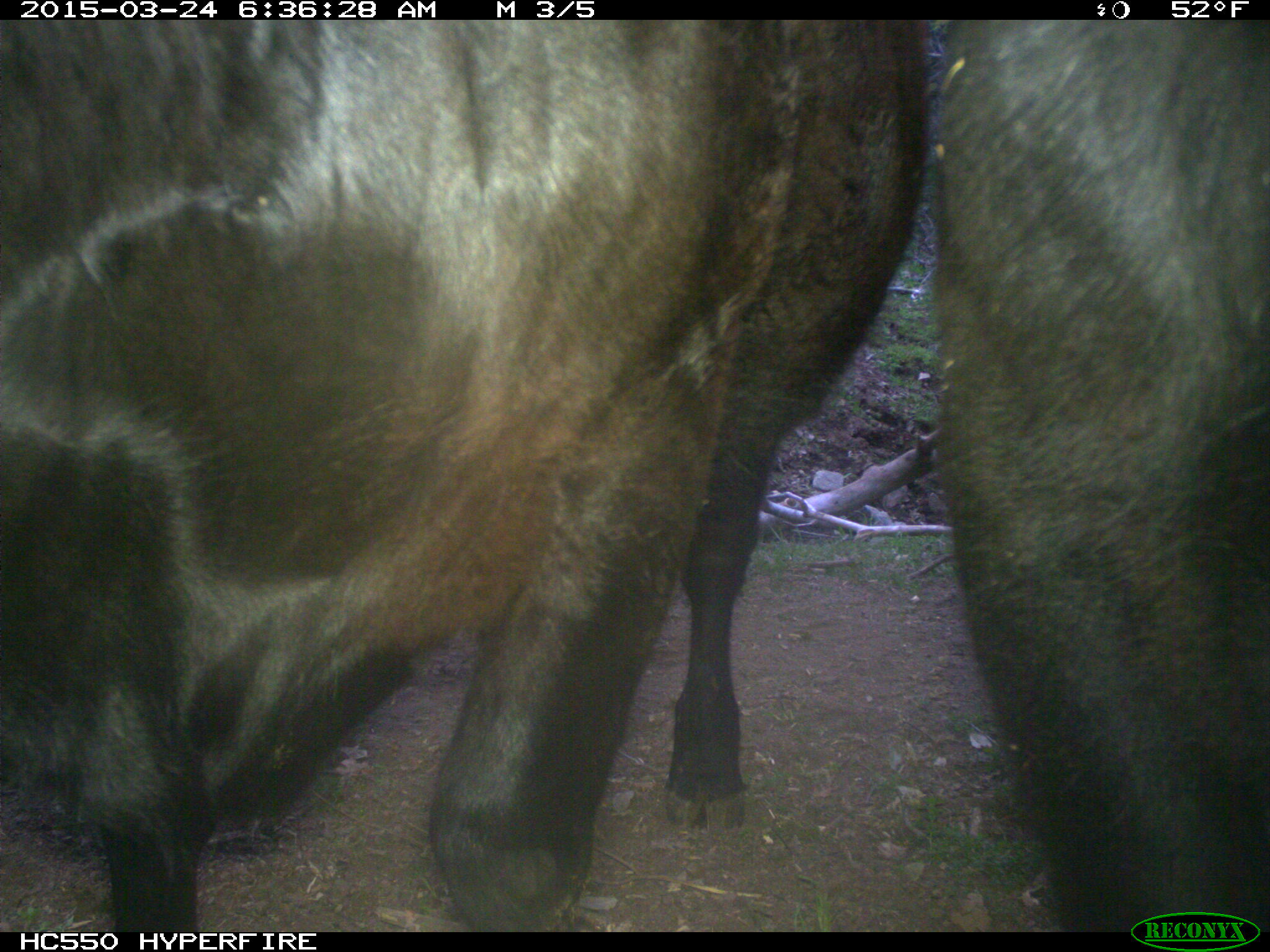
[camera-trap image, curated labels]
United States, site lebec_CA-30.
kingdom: Animalia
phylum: Chordata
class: Mammalia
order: Artiodactyla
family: Bovidae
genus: Bos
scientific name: Bos taurus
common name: domestic cow